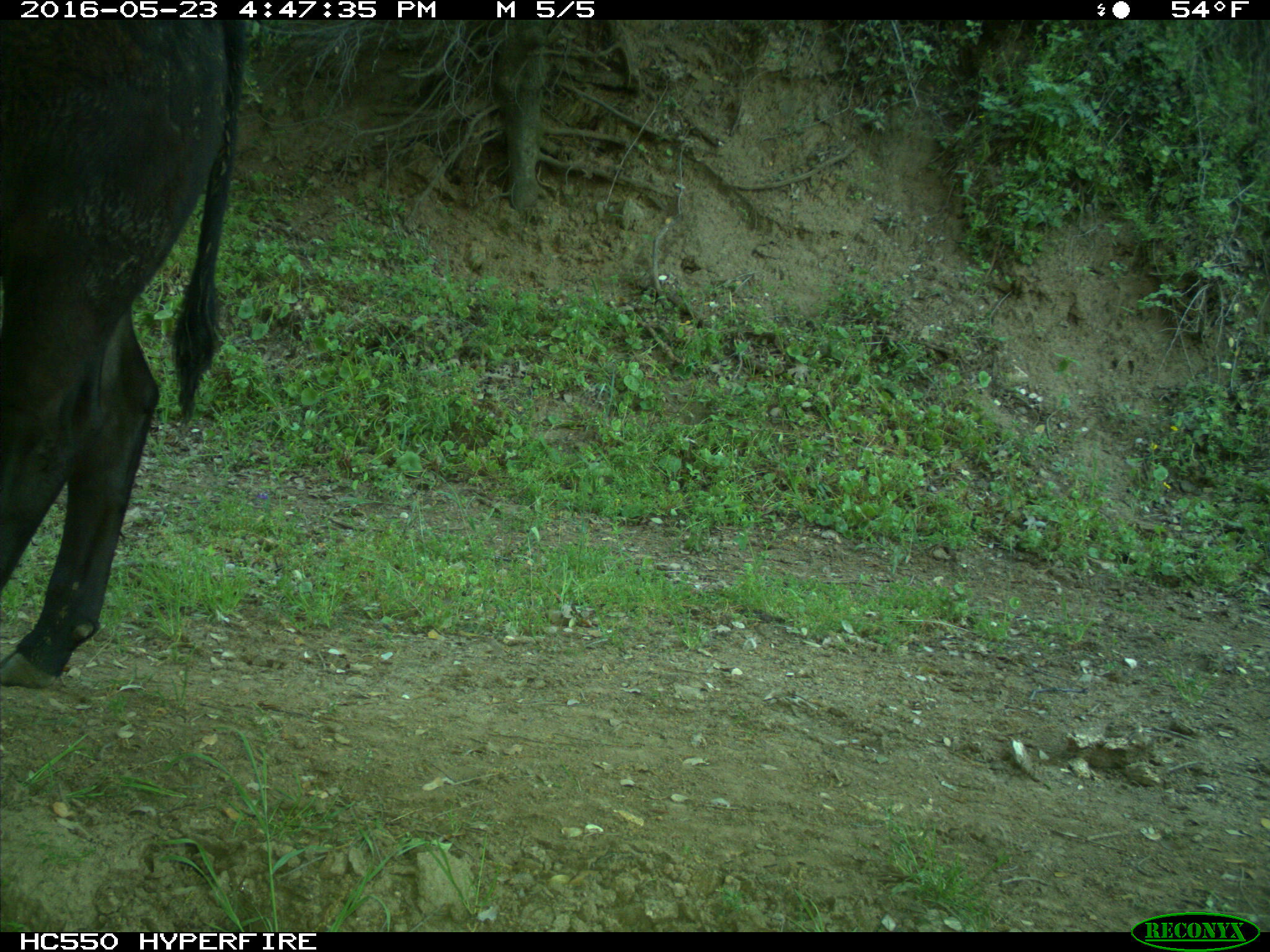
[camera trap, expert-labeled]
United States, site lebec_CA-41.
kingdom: Animalia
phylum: Chordata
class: Mammalia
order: Artiodactyla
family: Bovidae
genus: Bos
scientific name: Bos taurus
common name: domestic cow